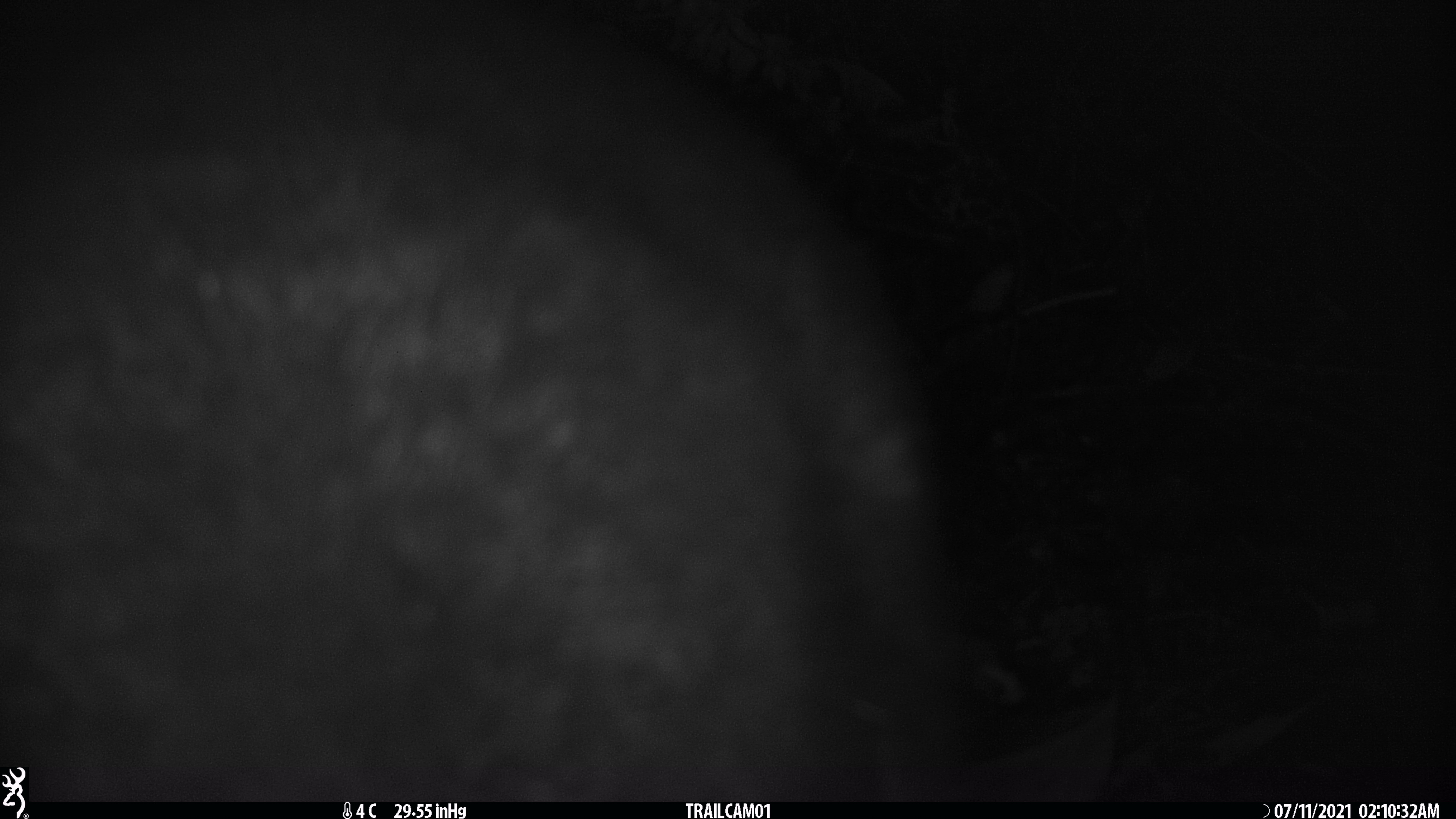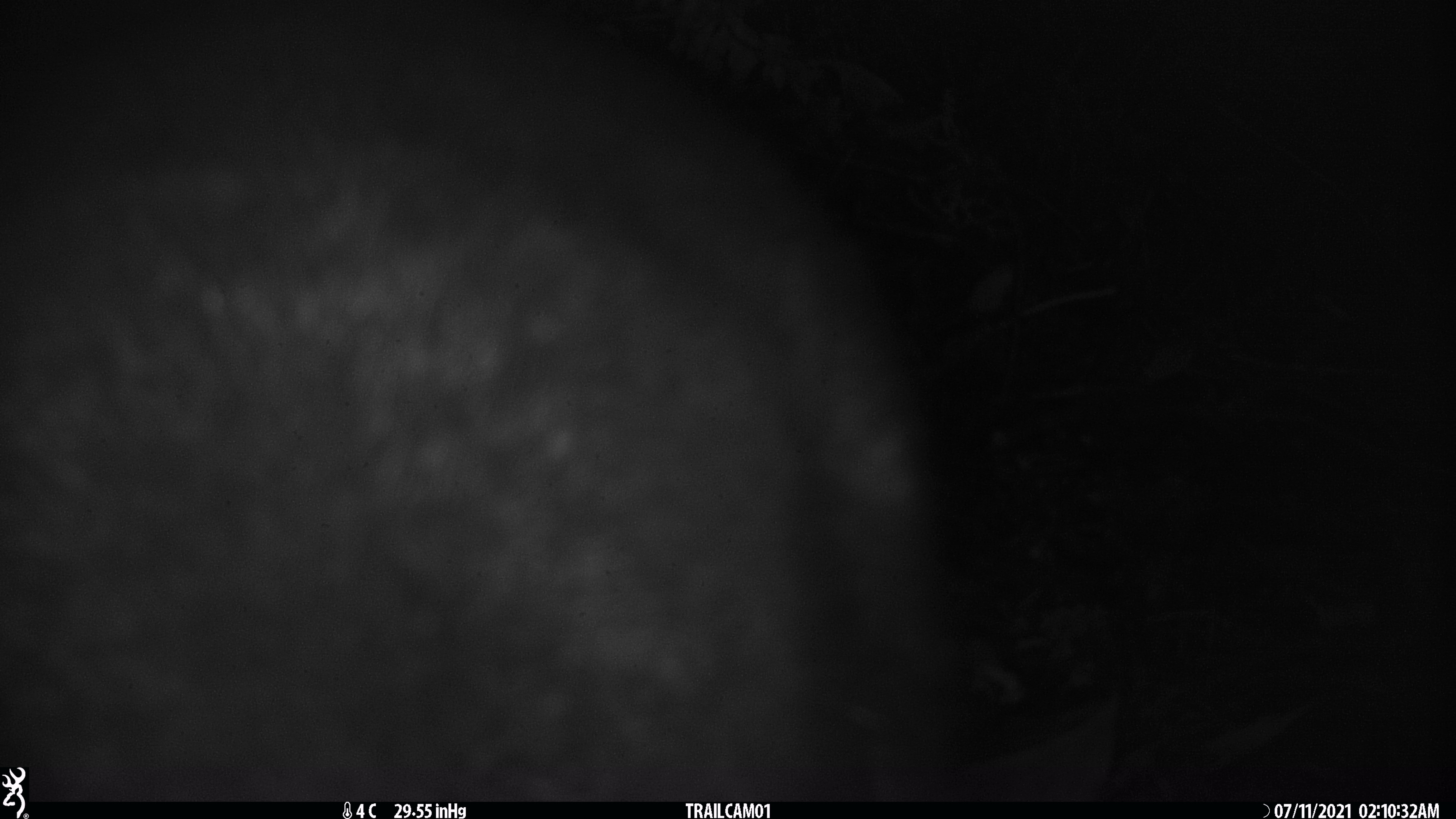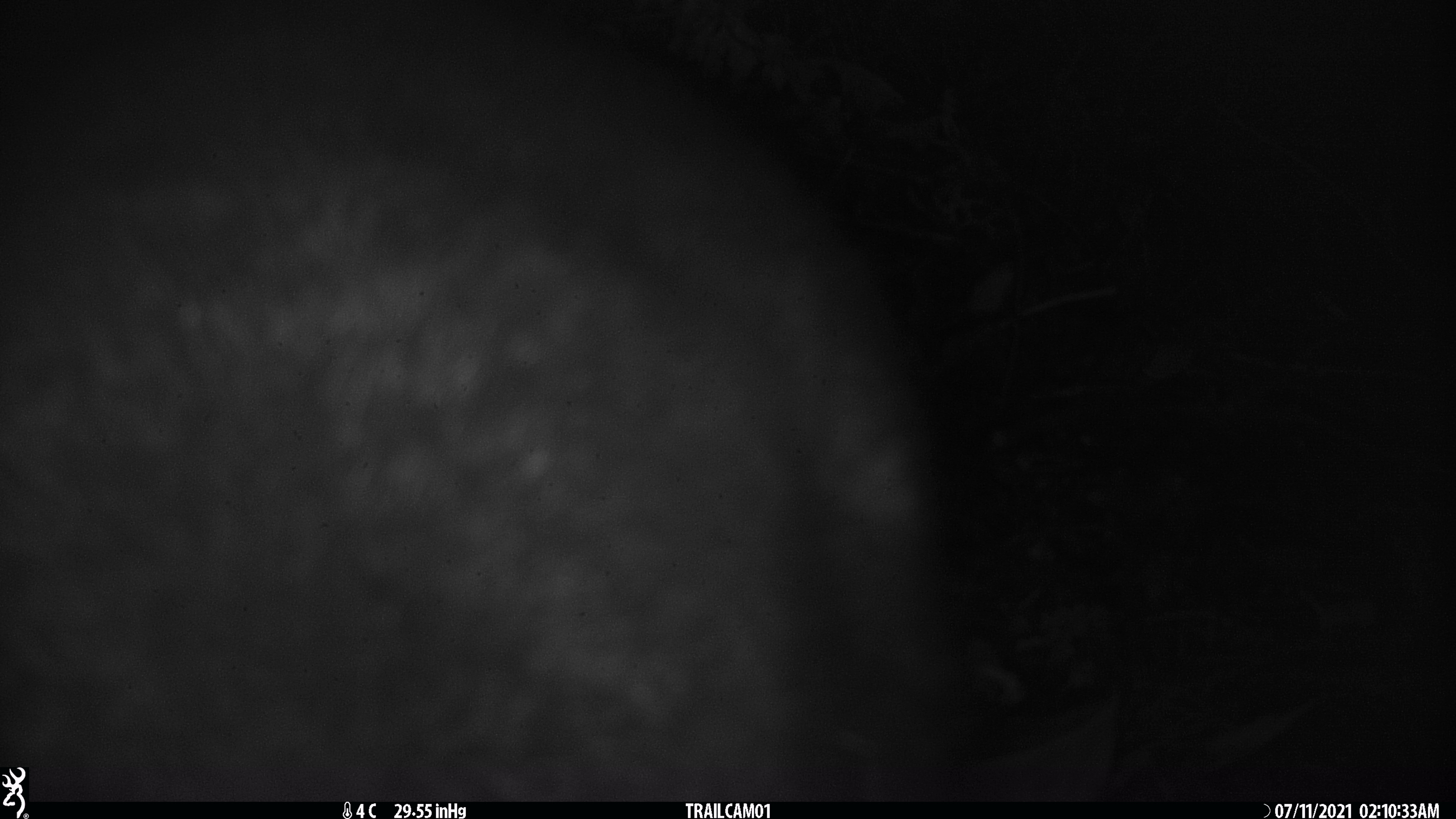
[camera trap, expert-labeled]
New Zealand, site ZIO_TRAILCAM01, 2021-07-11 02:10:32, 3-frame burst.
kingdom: Animalia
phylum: Chordata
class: Mammalia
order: Diprotodontia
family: Phalangeridae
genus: Trichosurus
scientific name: Trichosurus vulpecula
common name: common brushtail possum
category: possum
Possum (common brushtail possum) (Trichosurus vulpecula).